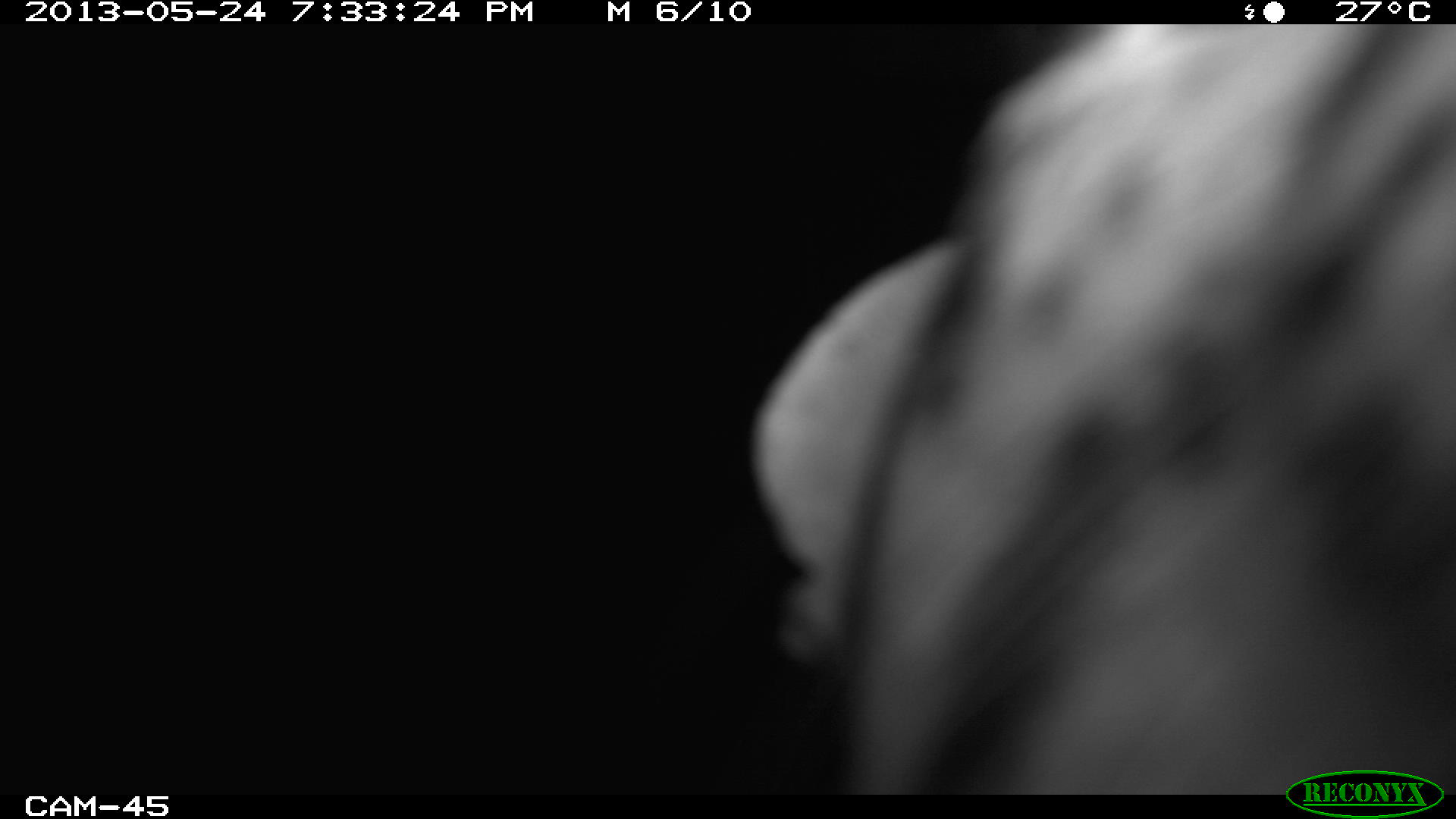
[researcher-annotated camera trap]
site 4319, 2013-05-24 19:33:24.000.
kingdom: Animalia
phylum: Chordata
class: Mammalia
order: Carnivora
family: Felidae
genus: Leopardus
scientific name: Leopardus pardalis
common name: ocelot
Leopardus pardalis (ocelot), count 1, sex female.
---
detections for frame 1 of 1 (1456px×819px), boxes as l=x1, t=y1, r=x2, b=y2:
leopardus pardalis: l=744, t=18, r=1456, b=792